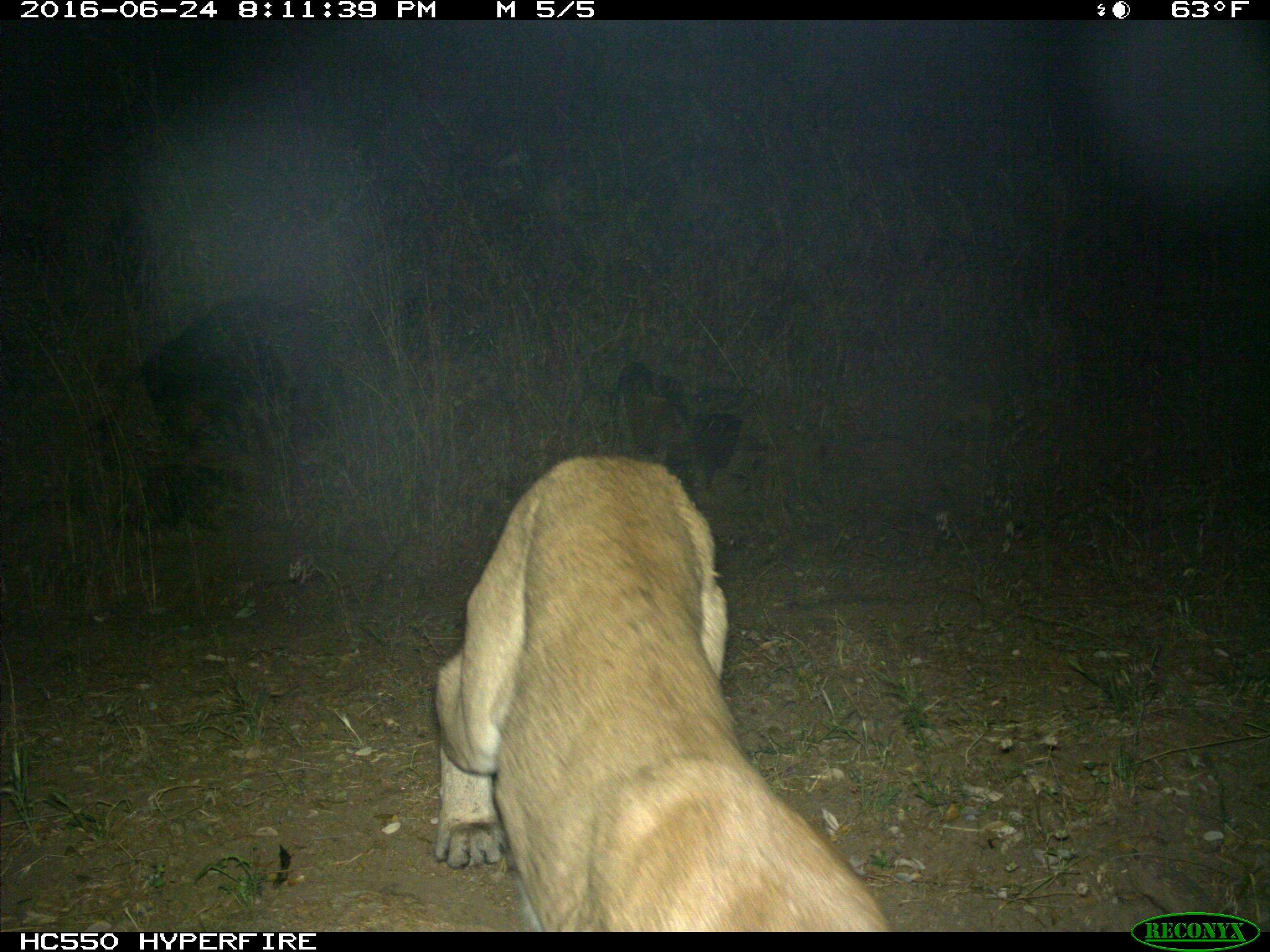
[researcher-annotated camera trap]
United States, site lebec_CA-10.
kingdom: Animalia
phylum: Chordata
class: Mammalia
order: Carnivora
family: Felidae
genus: Puma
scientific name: Puma concolor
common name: mountain lion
Puma concolor (mountain lion).